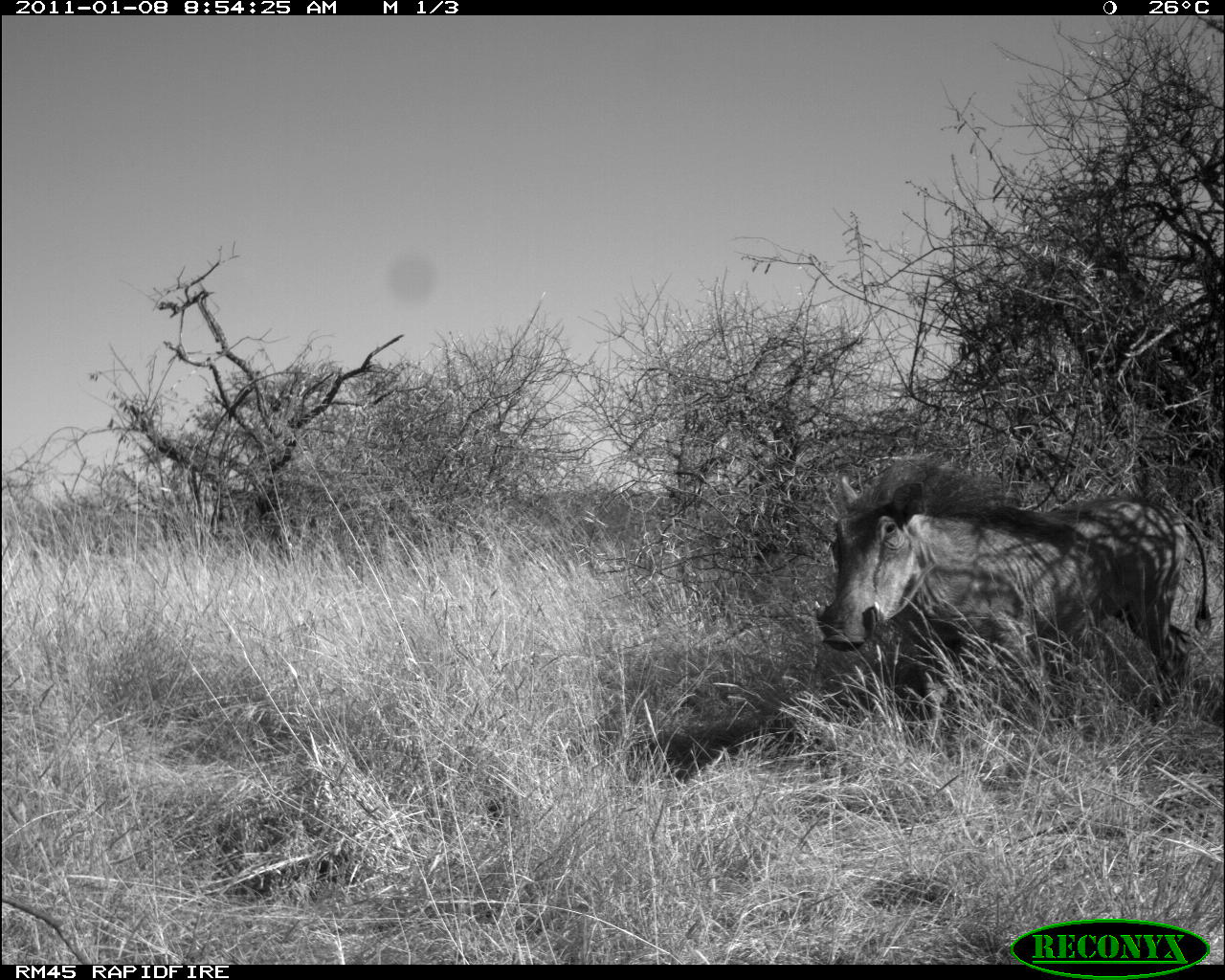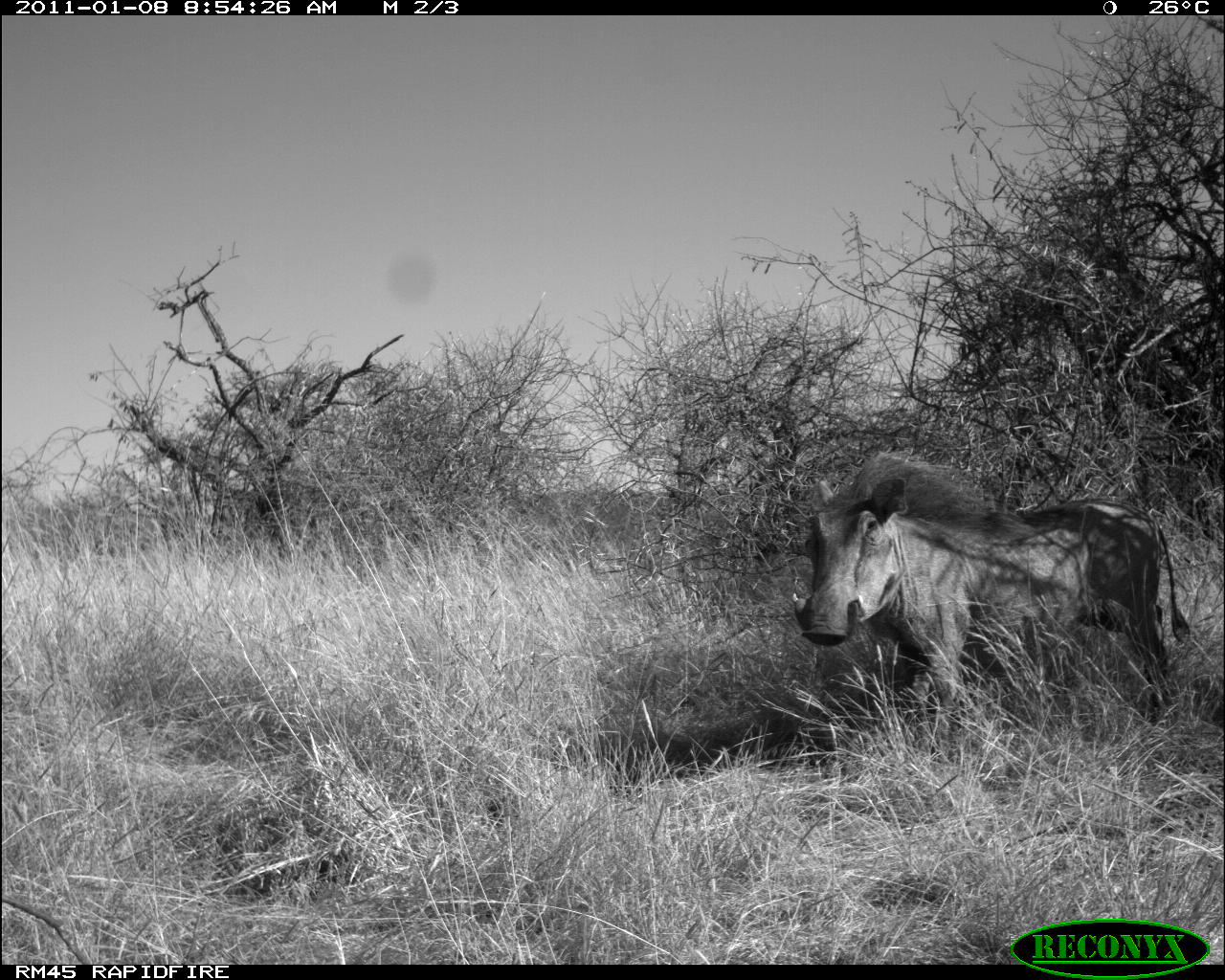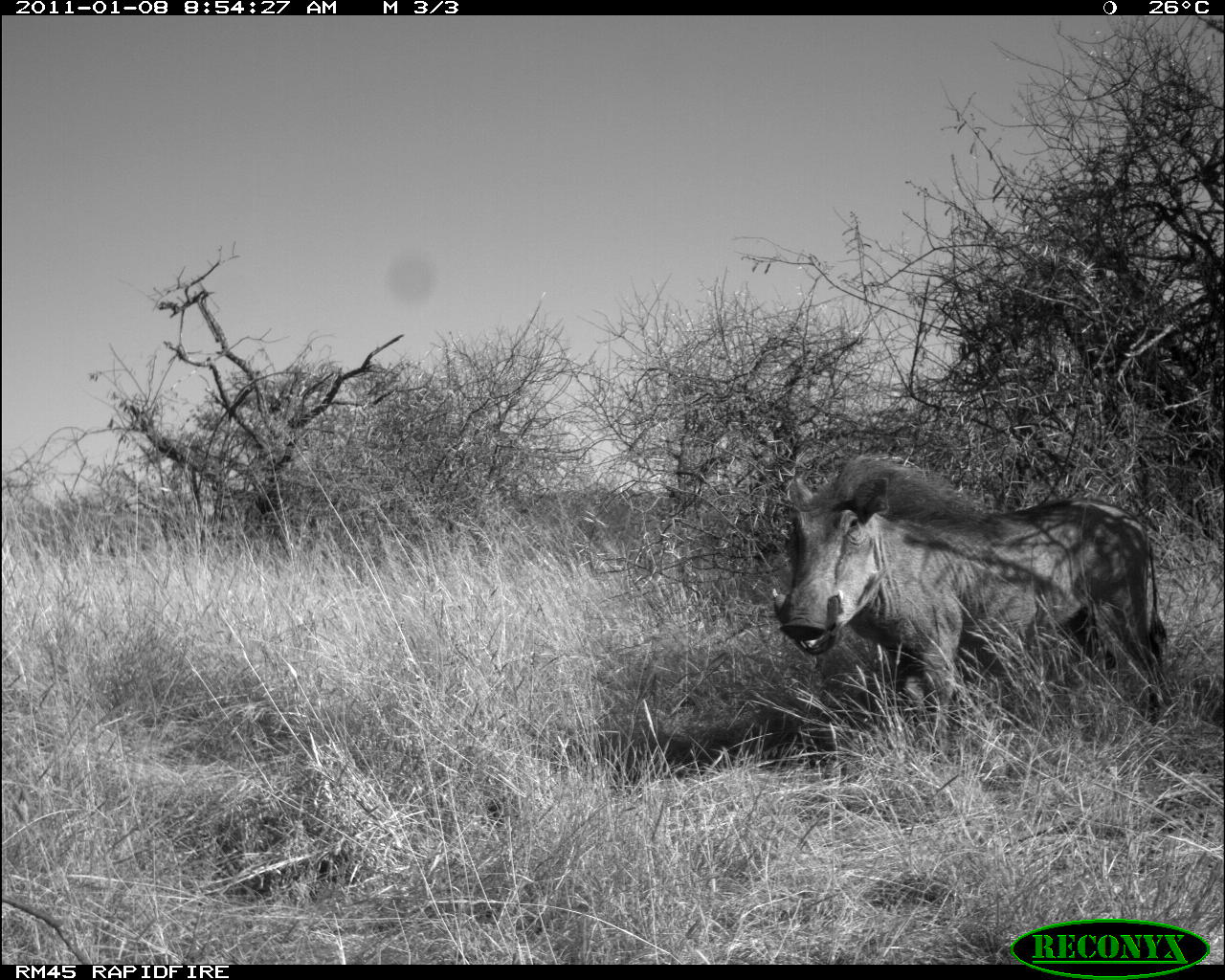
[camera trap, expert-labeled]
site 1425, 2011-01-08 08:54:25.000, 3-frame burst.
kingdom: Animalia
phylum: Chordata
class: Mammalia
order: Artiodactyla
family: Suidae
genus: Phacochoerus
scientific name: Phacochoerus africanus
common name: common warthog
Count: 1.